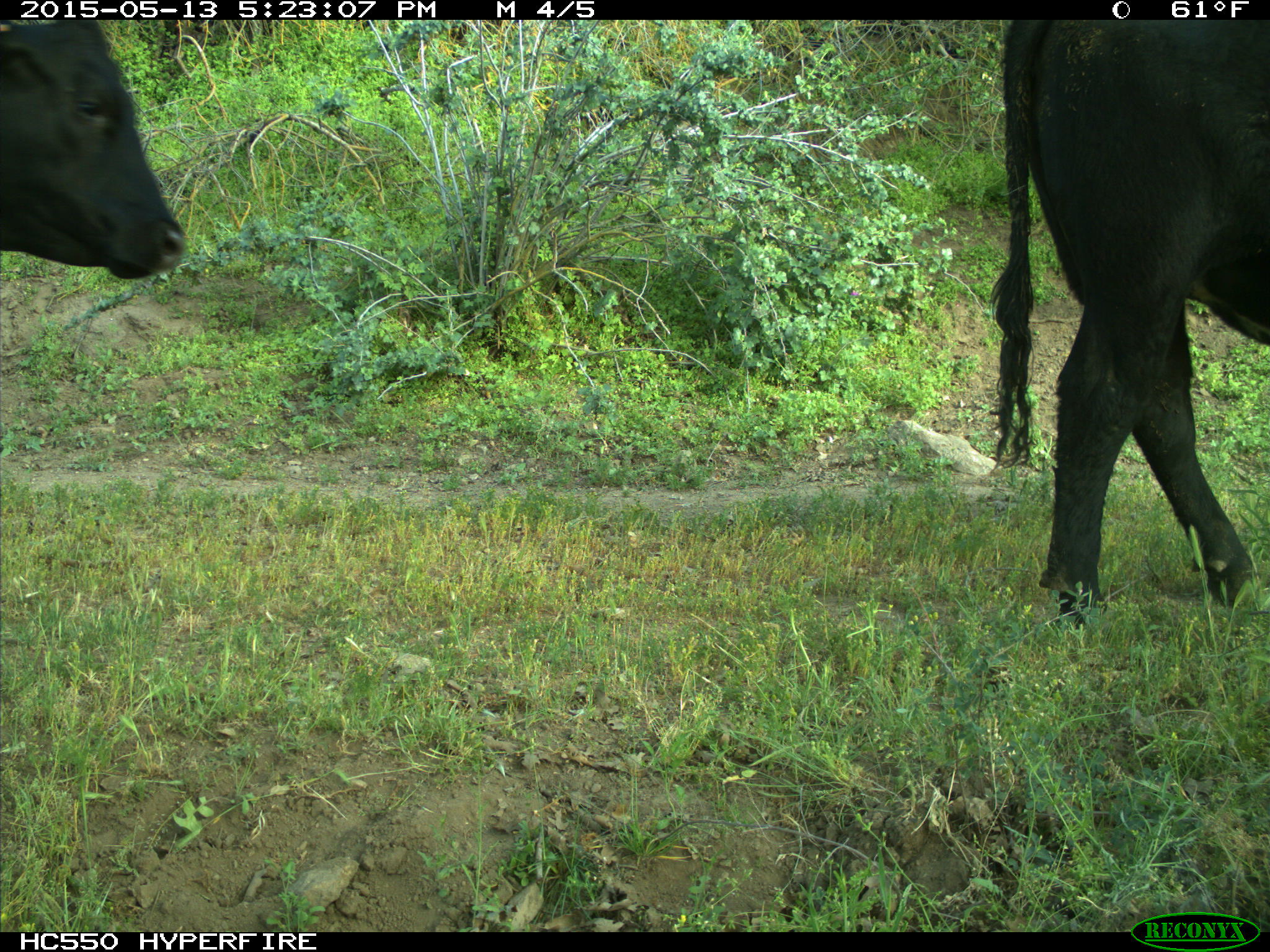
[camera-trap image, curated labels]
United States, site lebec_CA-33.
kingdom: Animalia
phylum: Chordata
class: Mammalia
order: Artiodactyla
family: Bovidae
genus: Bos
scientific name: Bos taurus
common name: domestic cow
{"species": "Bos taurus (domestic cow)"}